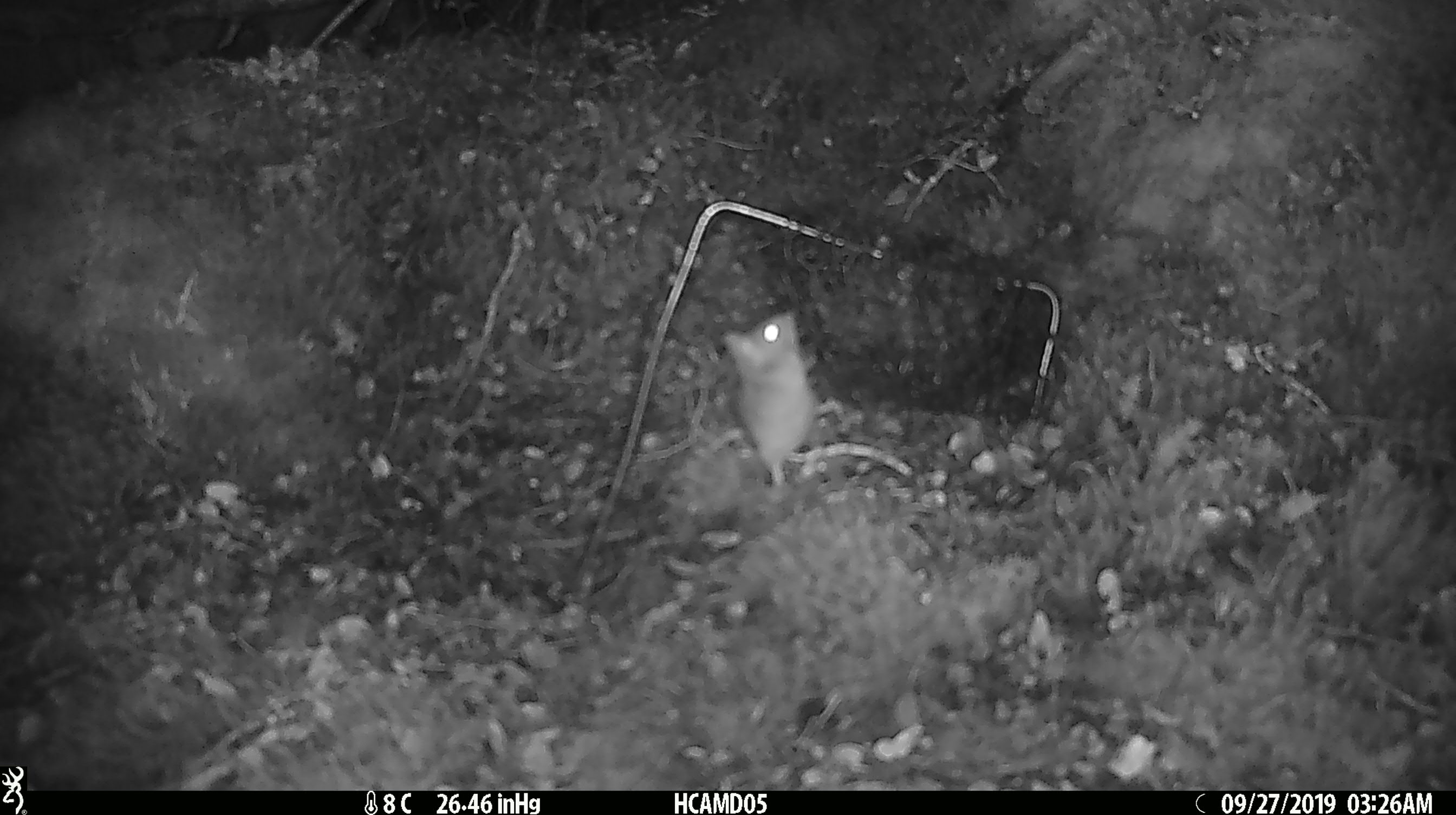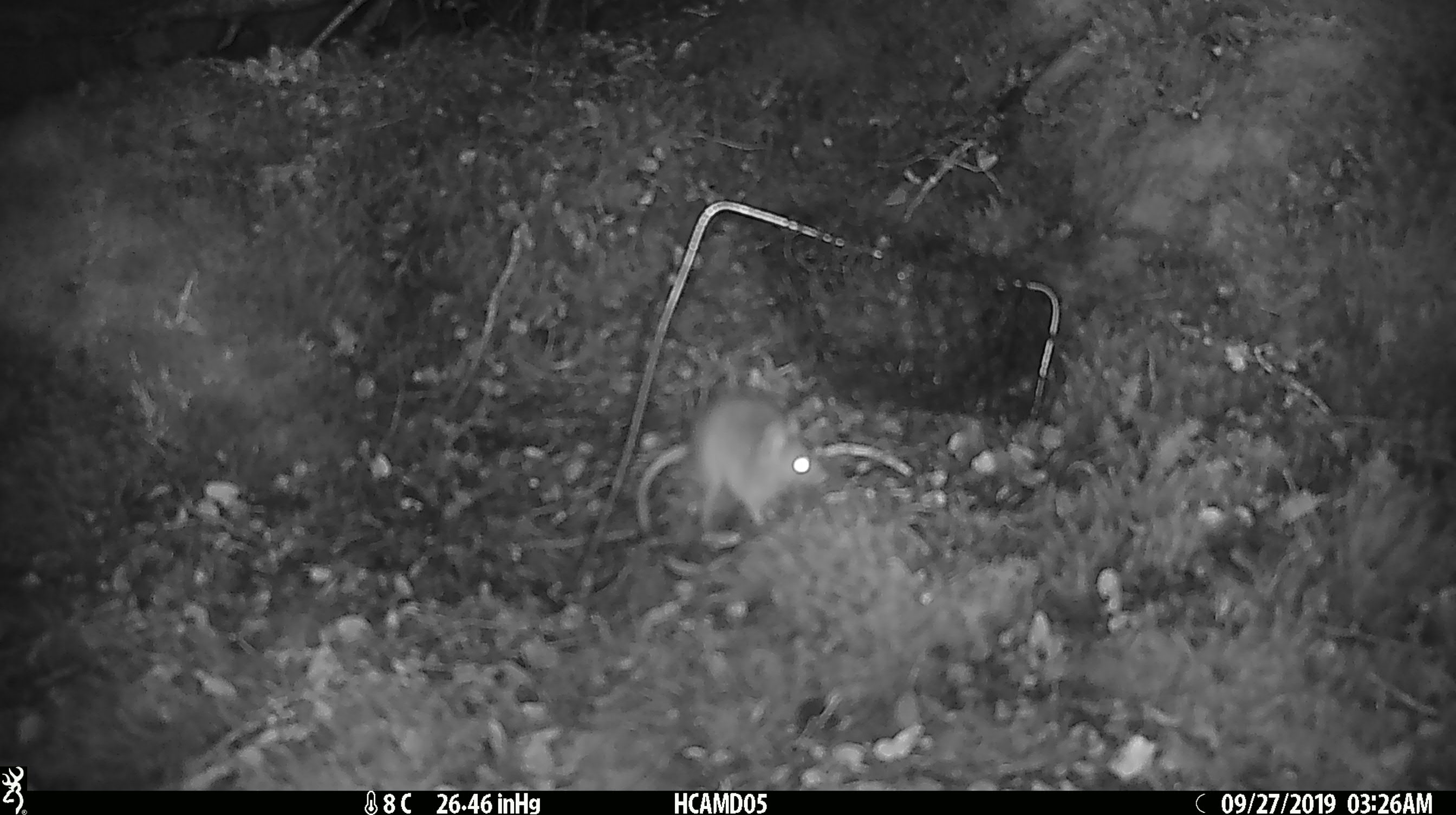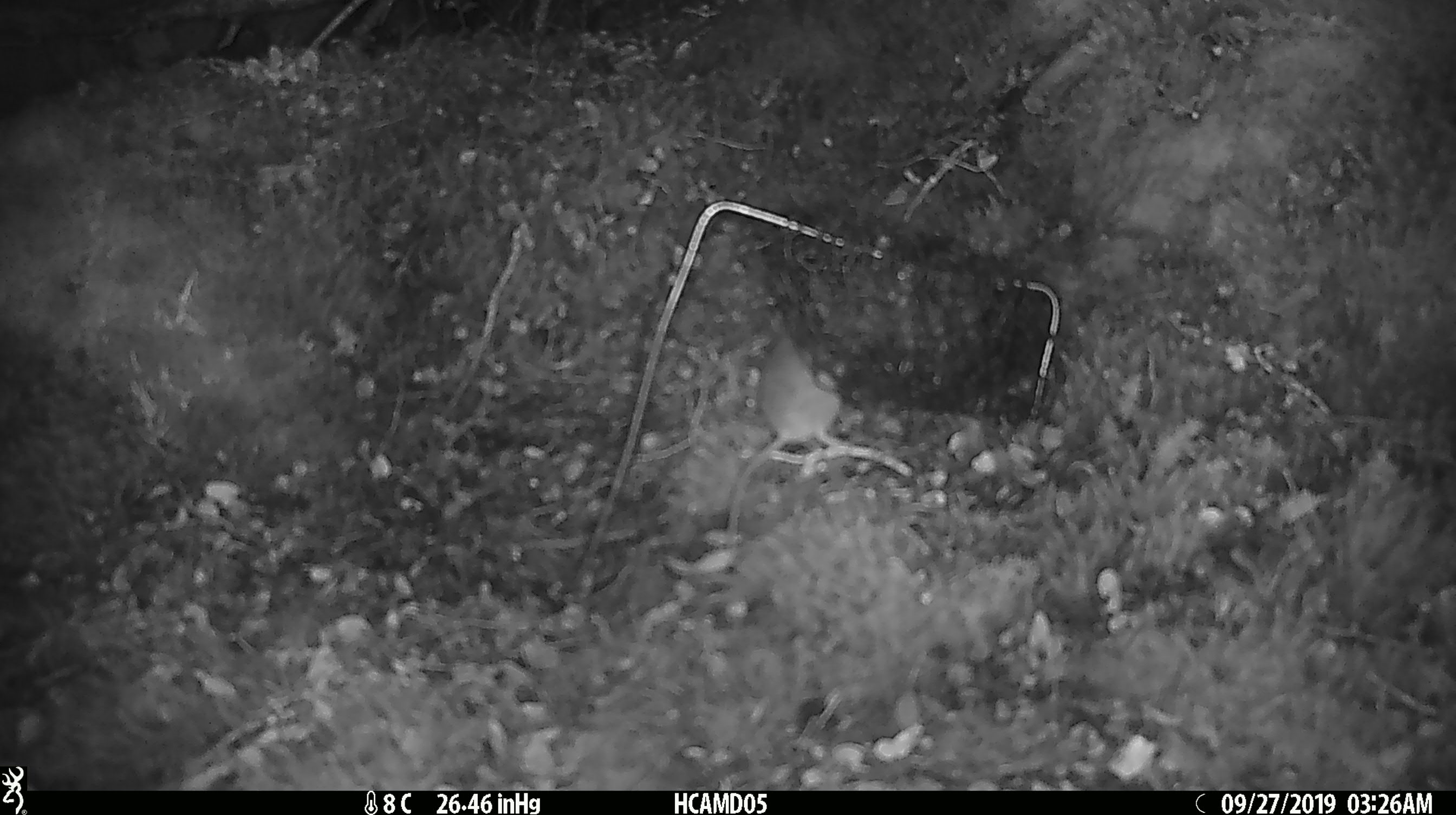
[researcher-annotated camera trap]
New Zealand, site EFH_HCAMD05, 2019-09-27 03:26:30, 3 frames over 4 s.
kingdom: Animalia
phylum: Chordata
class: Mammalia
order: Rodentia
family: Muridae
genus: Mus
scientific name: Mus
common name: mouse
Mouse (Mus).